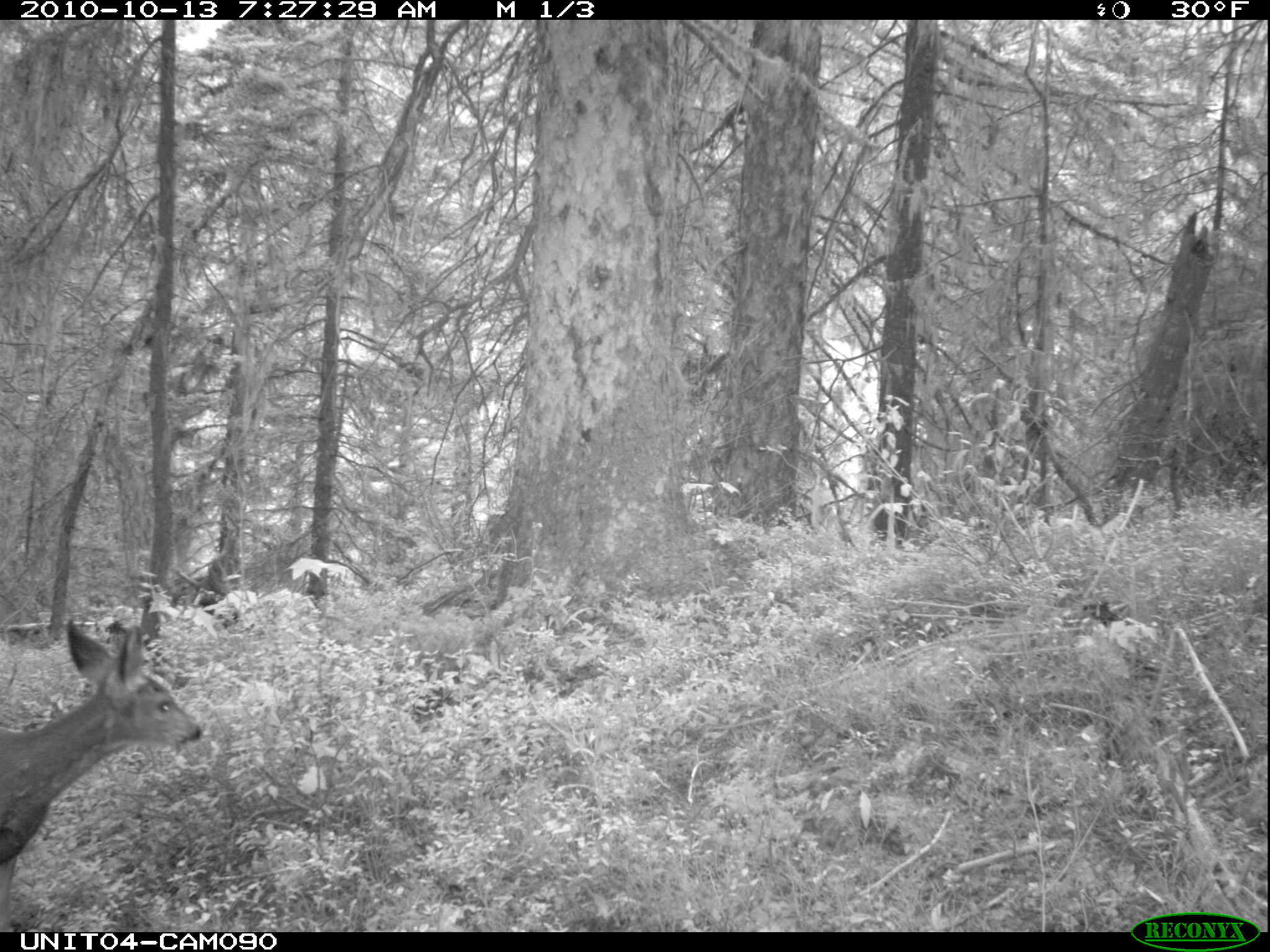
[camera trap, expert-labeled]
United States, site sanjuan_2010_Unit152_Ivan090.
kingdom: Animalia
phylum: Chordata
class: Mammalia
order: Artiodactyla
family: Cervidae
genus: Odocoileus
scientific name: Odocoileus hemionus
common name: mule deer